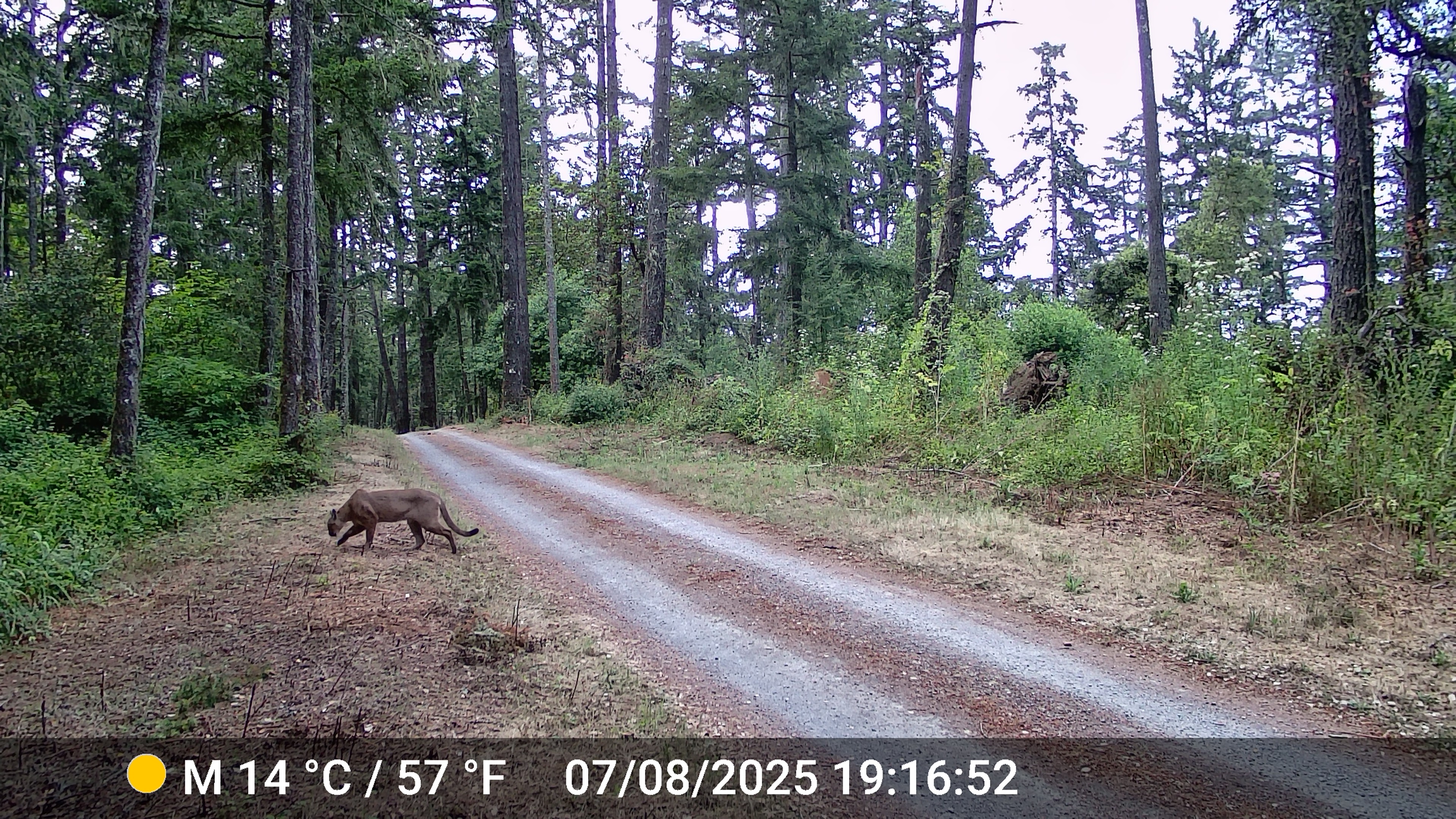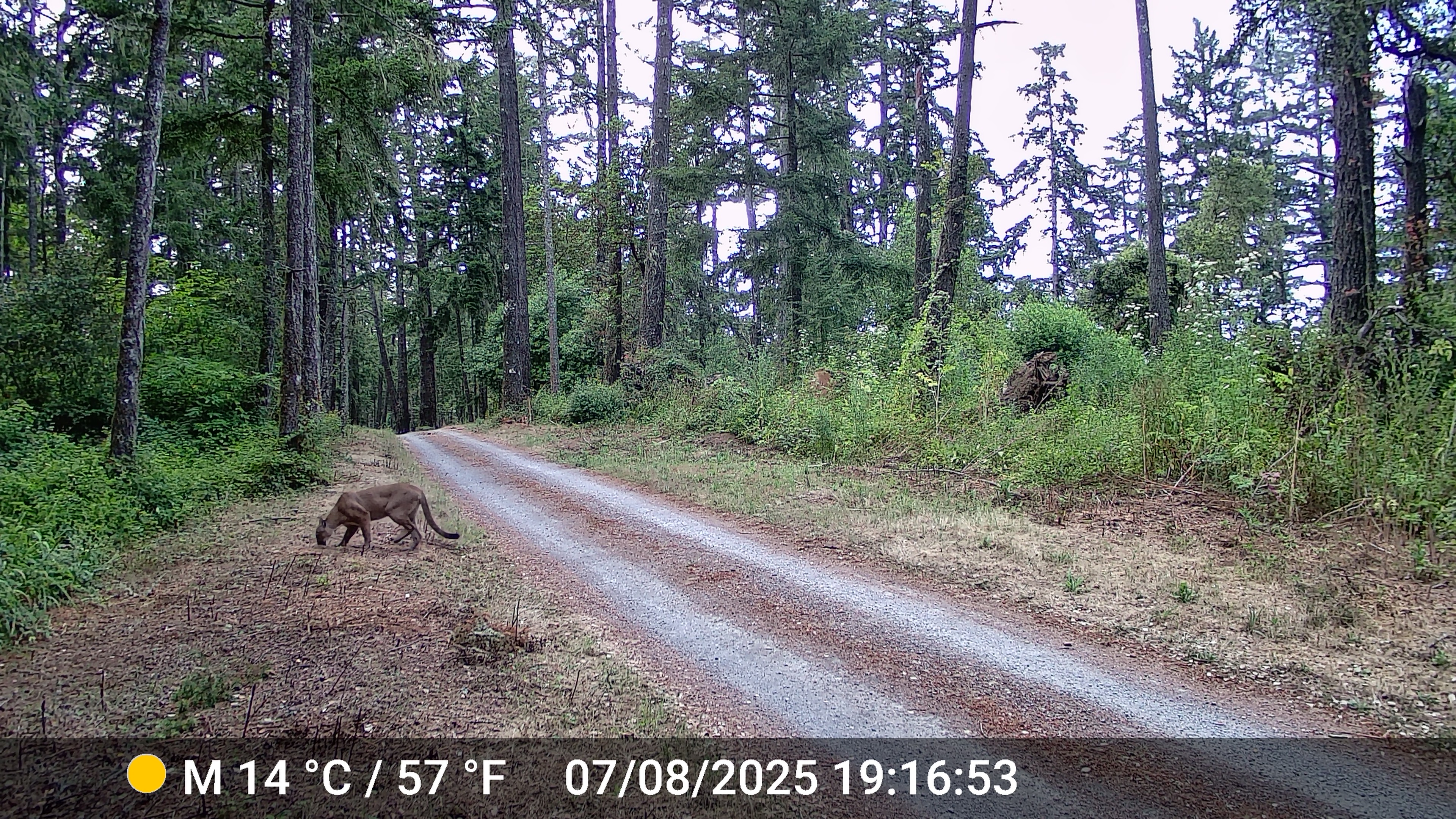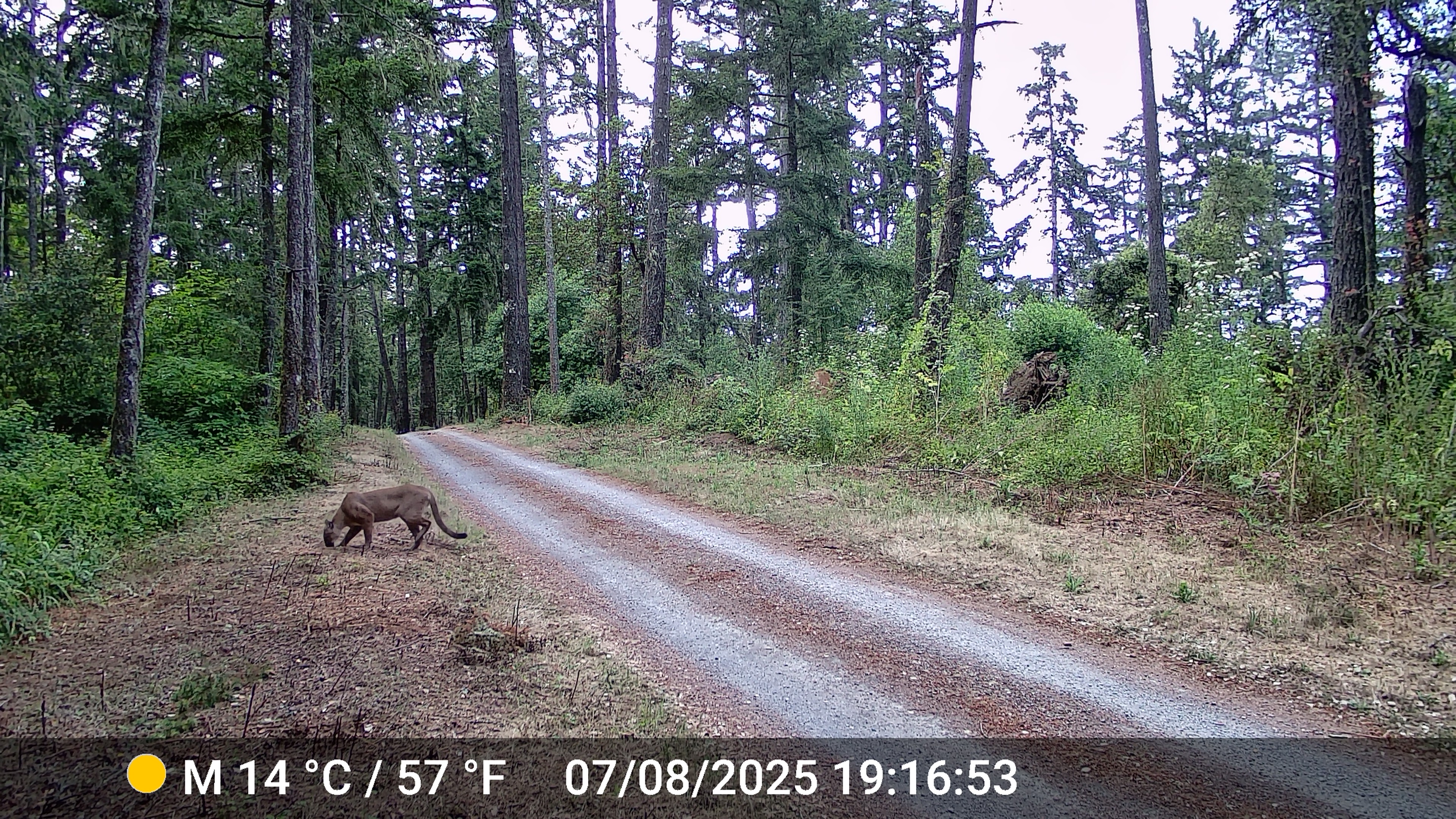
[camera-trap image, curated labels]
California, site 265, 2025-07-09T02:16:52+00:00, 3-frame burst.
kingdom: Animalia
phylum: Chordata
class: Mammalia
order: Carnivora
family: Felidae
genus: Puma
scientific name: Puma concolor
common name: puma